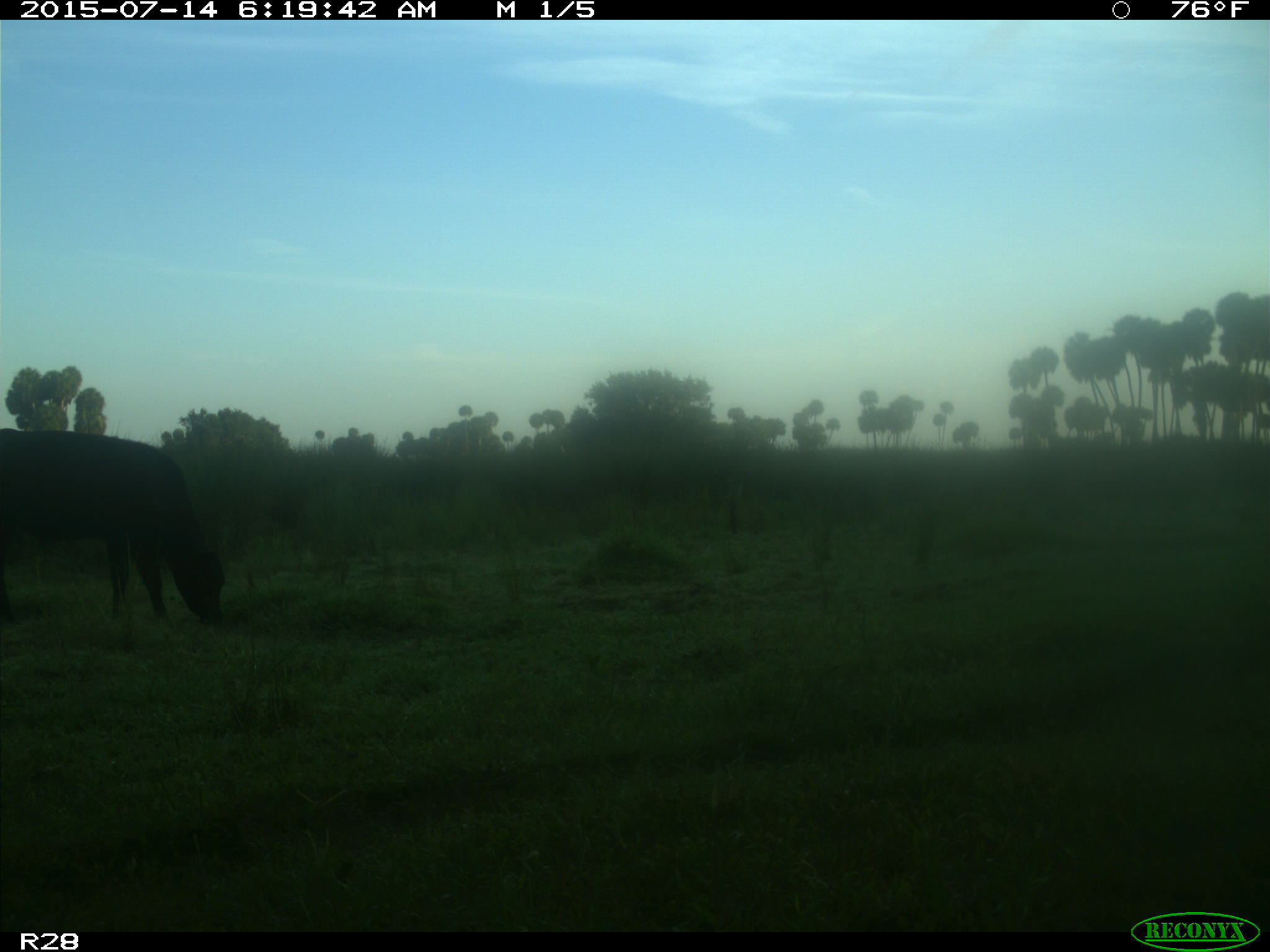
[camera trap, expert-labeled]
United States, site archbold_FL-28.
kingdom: Animalia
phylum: Chordata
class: Mammalia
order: Artiodactyla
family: Bovidae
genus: Bos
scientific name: Bos taurus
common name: domestic cow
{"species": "Bos taurus (domestic cow)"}